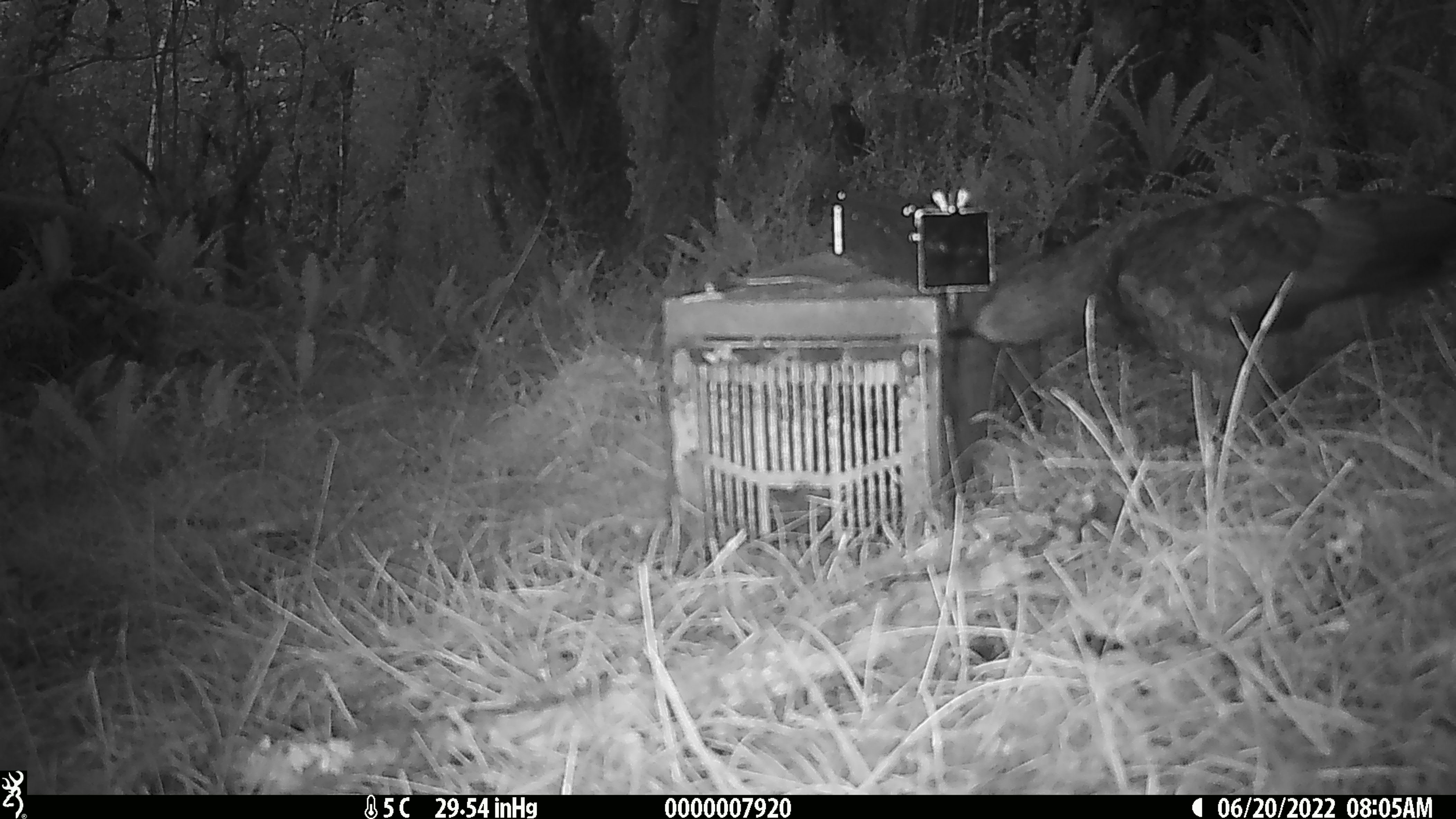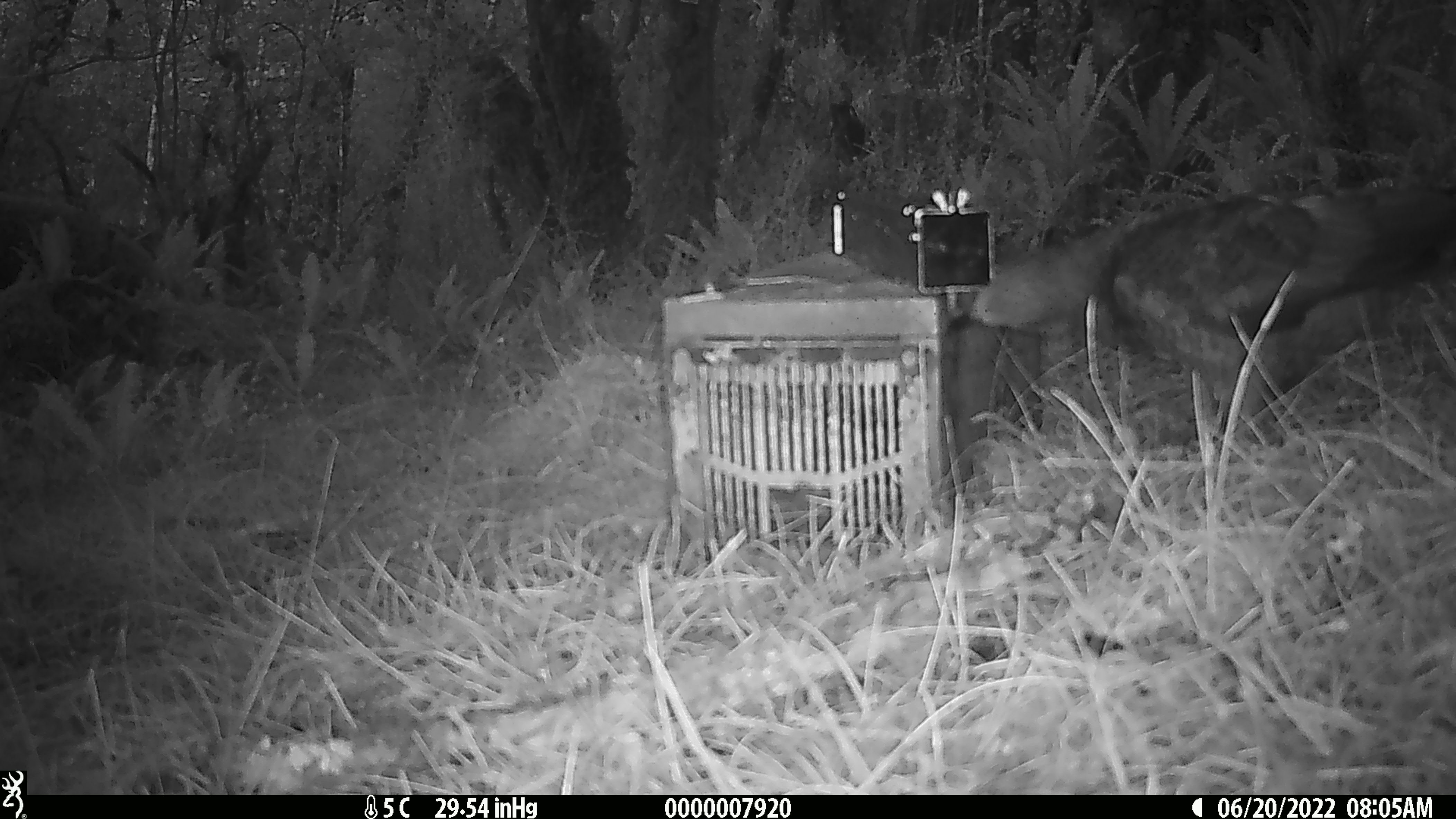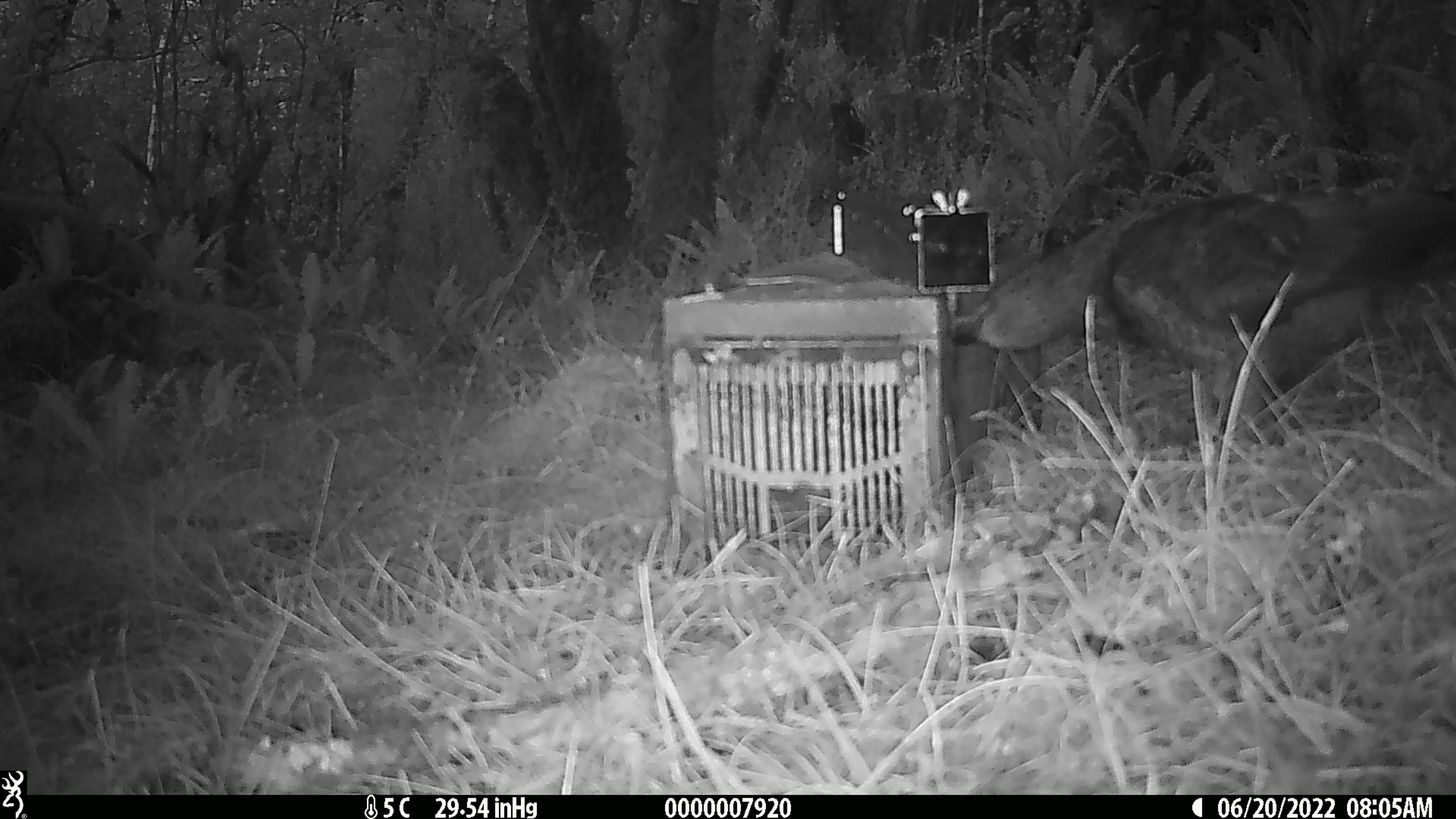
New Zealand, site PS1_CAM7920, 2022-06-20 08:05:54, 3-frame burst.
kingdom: Animalia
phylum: Chordata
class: Aves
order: Psittaciformes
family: Strigopidae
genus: Nestor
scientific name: Nestor notabilis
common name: kea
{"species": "kea (Nestor notabilis)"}